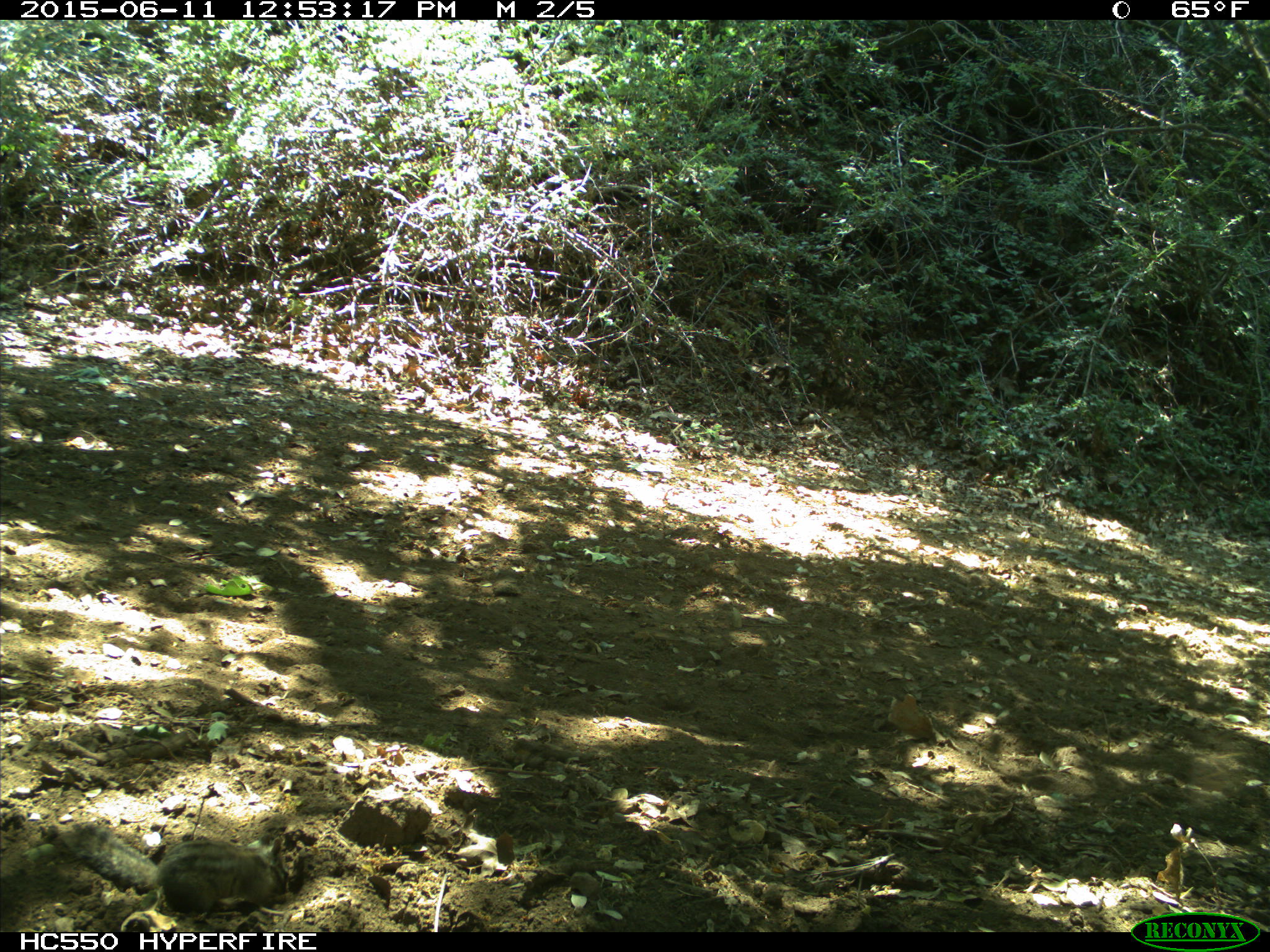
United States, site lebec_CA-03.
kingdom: Animalia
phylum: Chordata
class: Mammalia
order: Rodentia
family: Sciuridae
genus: Tamias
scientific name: Tamias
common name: chipmunk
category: unidentified chipmunk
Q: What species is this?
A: Unidentified chipmunk (chipmunk) (Tamias).